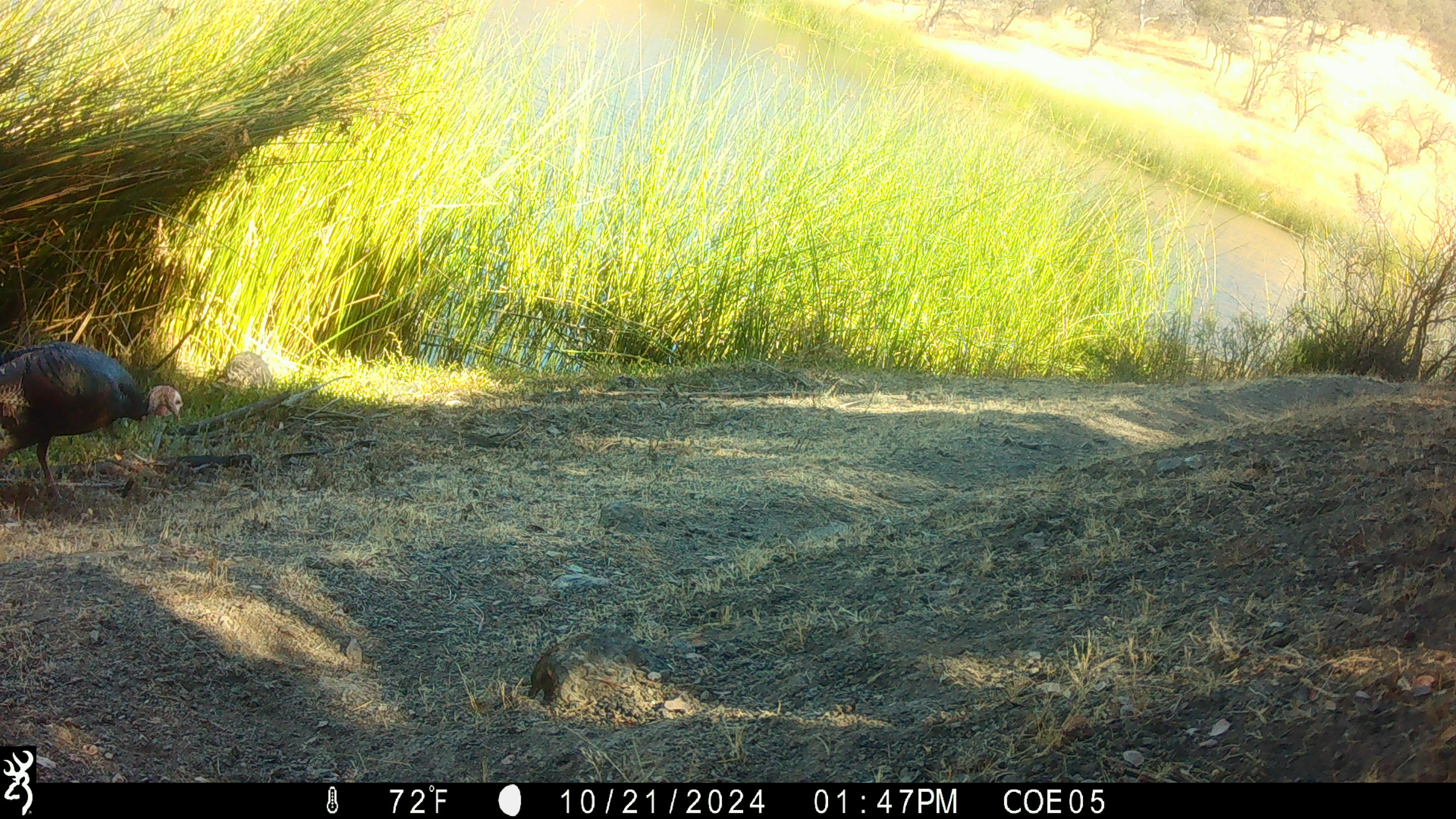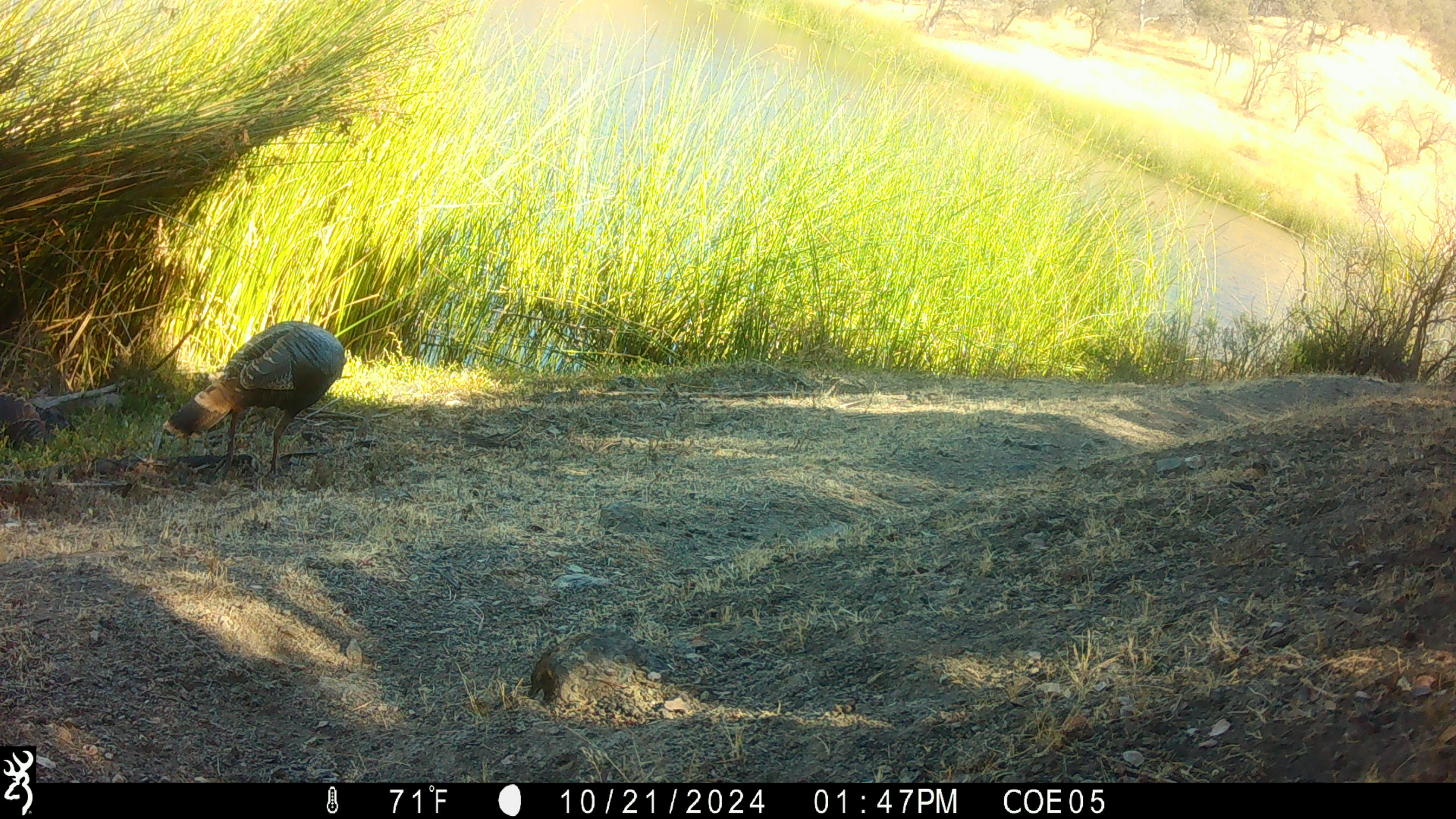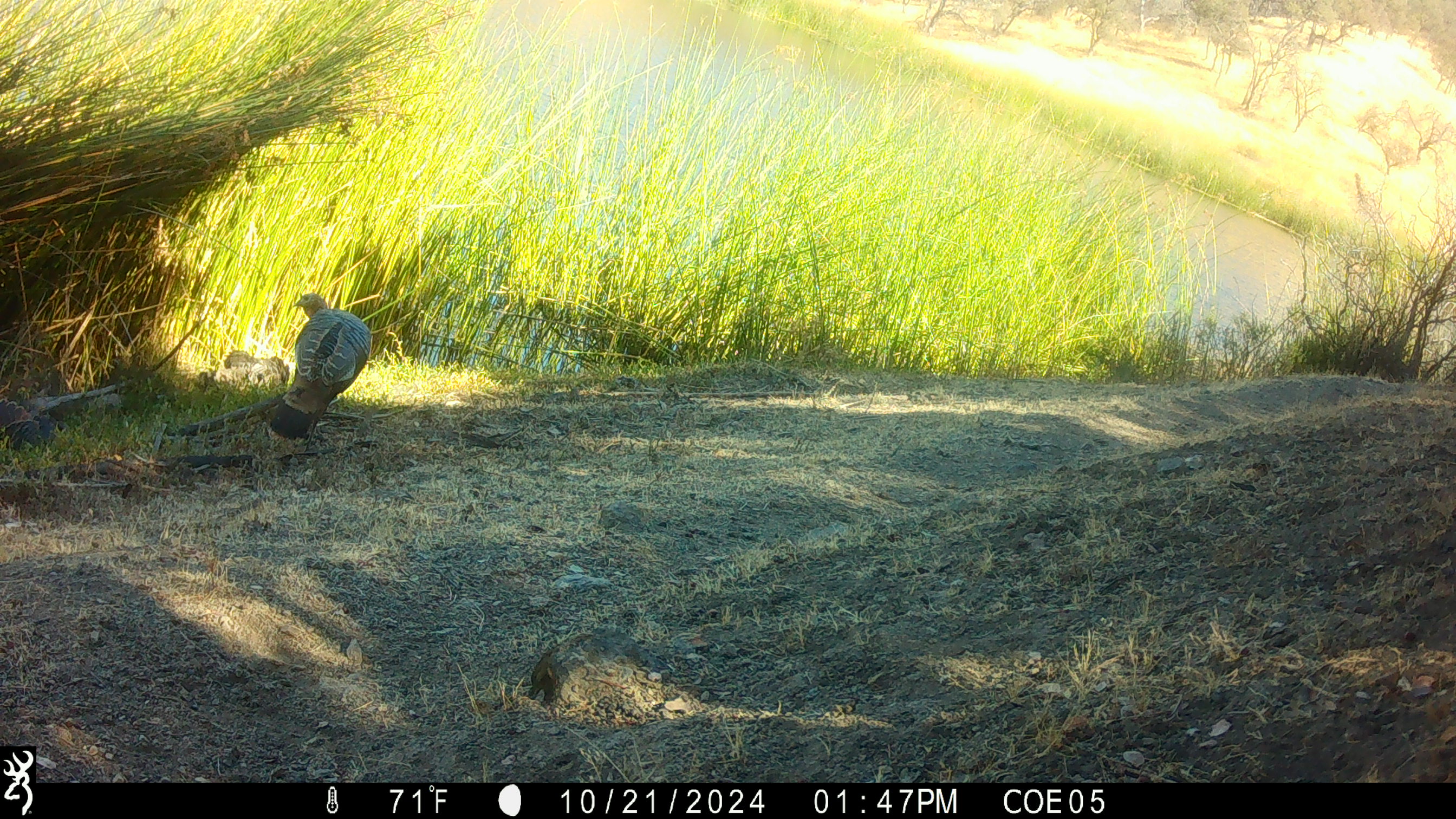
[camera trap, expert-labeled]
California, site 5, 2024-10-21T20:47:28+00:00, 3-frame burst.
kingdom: Animalia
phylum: Chordata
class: Aves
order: Galliformes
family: Phasianidae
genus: Meleagris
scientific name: Meleagris gallopavo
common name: turkey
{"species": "turkey (Meleagris gallopavo)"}